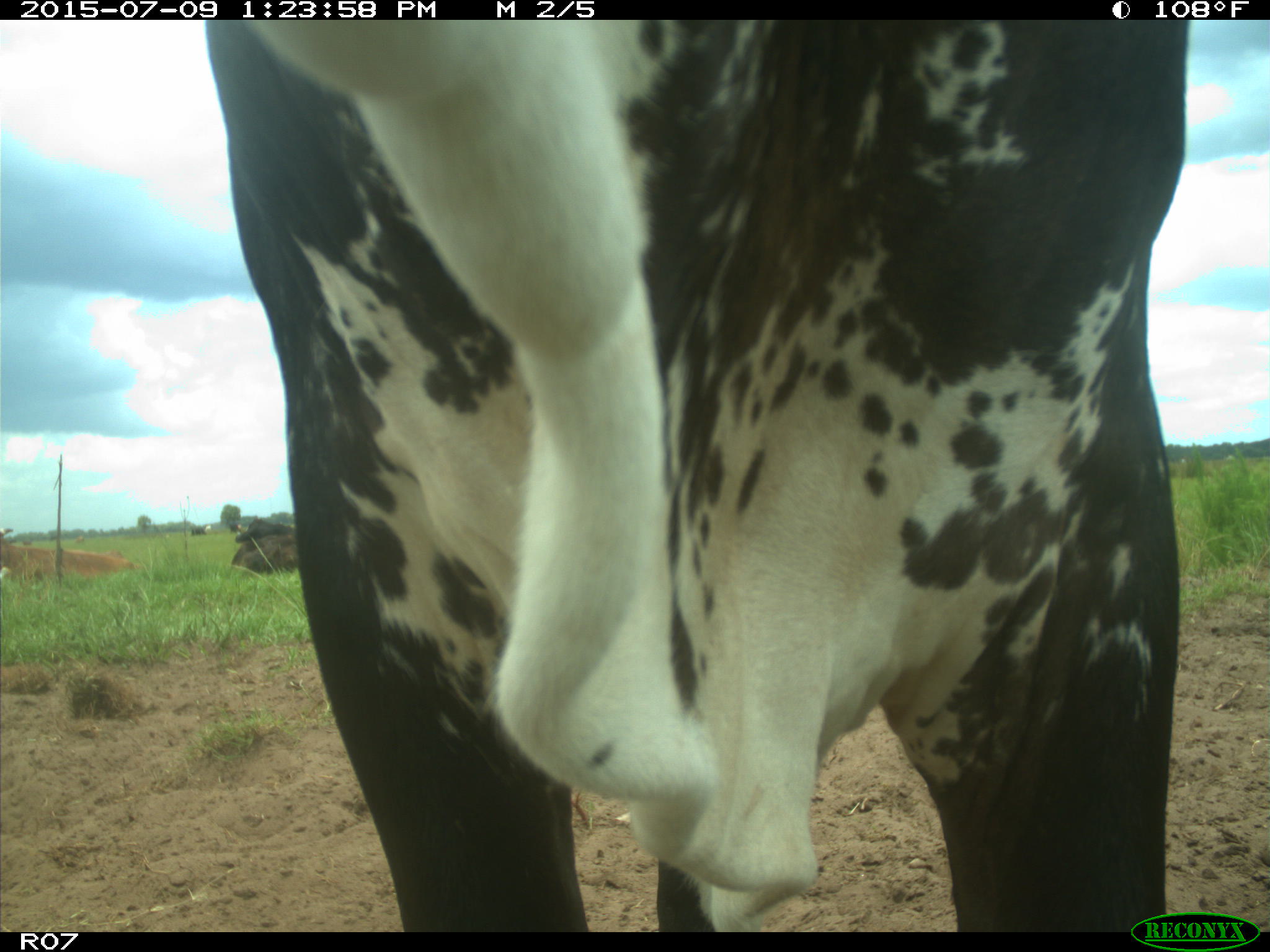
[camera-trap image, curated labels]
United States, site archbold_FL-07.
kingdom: Animalia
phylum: Chordata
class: Mammalia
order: Artiodactyla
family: Bovidae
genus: Bos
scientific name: Bos taurus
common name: domestic cow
Bos taurus (domestic cow).